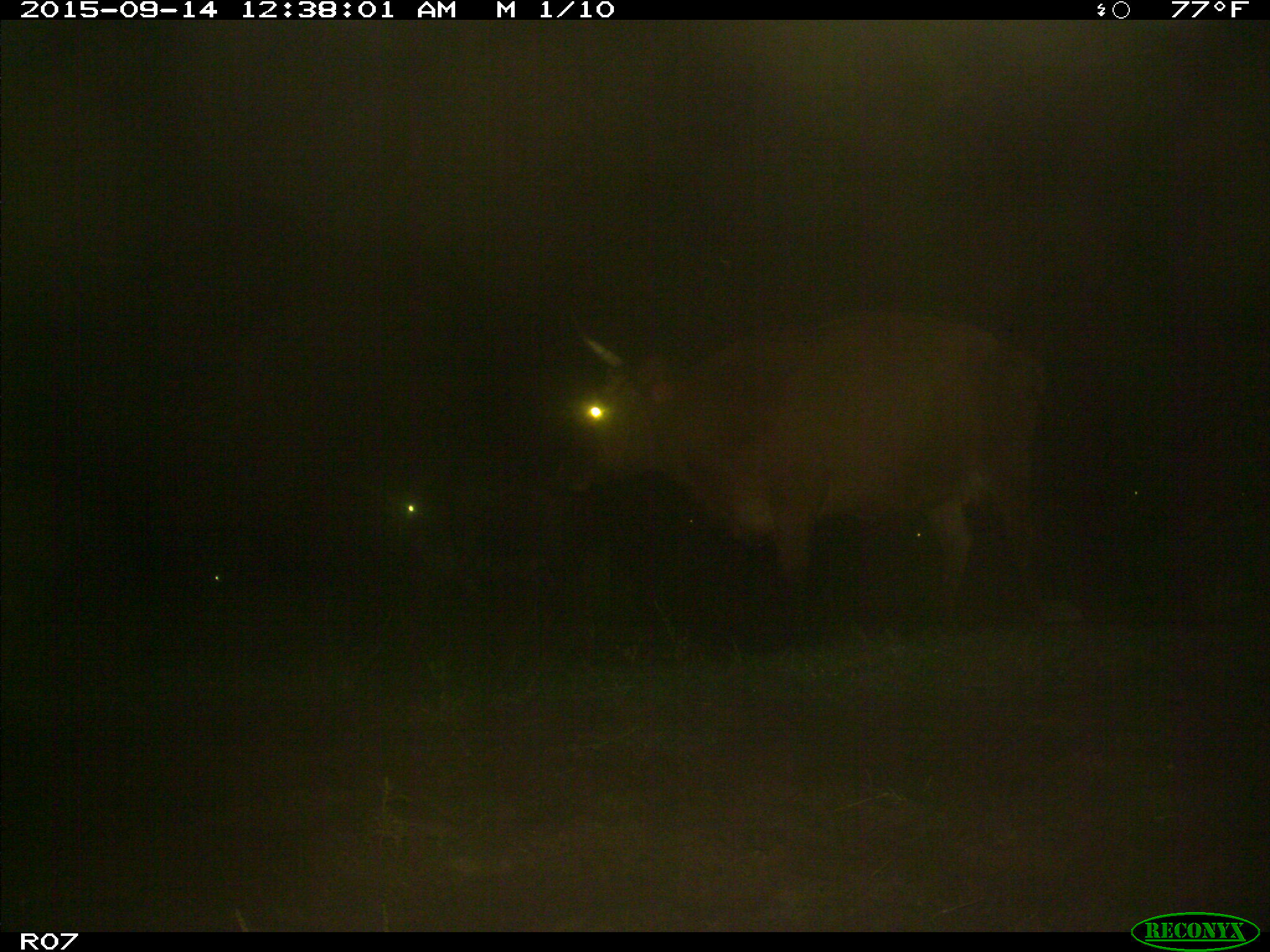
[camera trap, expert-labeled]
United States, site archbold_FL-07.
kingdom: Animalia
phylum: Chordata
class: Mammalia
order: Artiodactyla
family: Bovidae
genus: Bos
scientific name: Bos taurus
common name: domestic cow